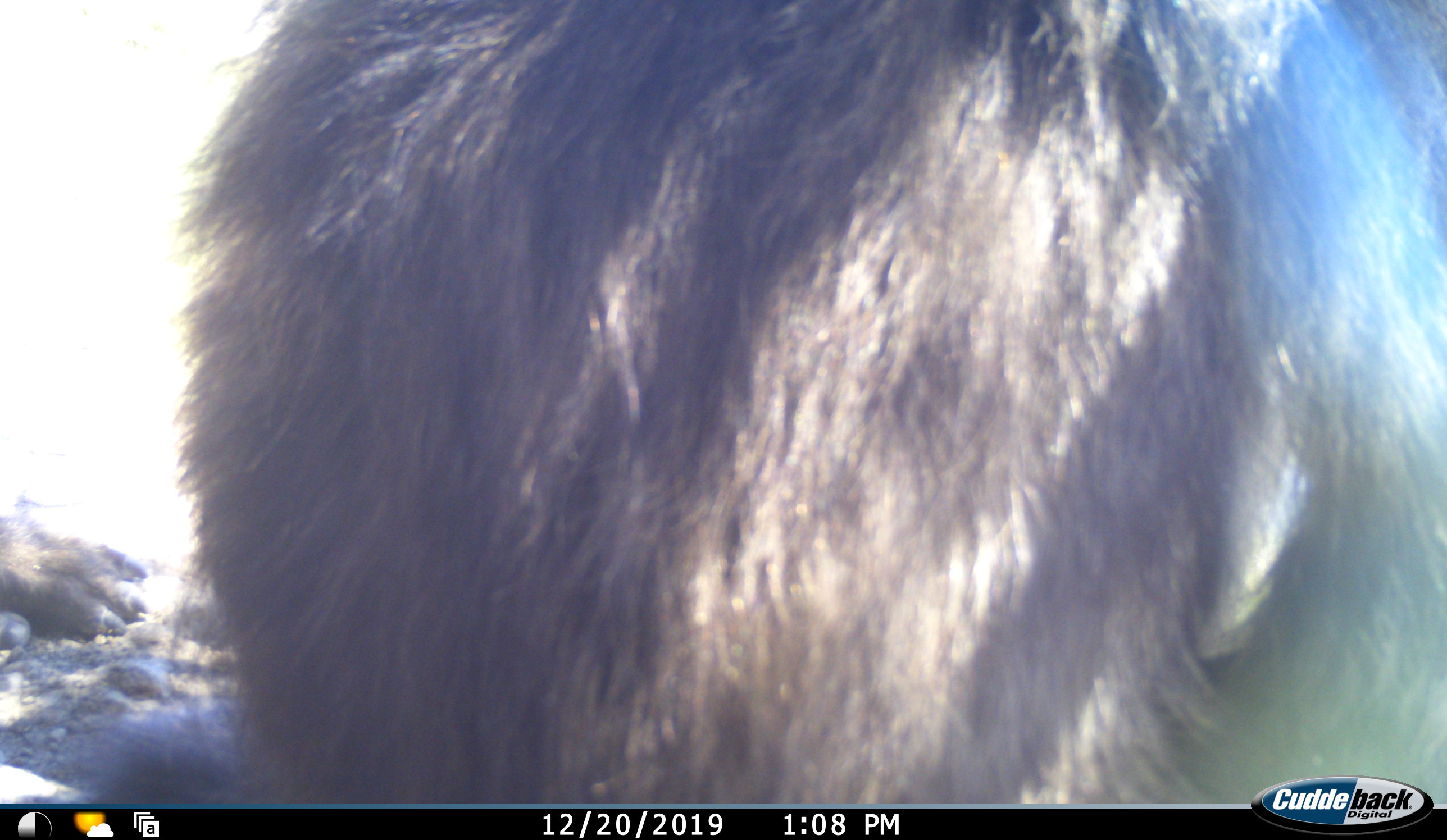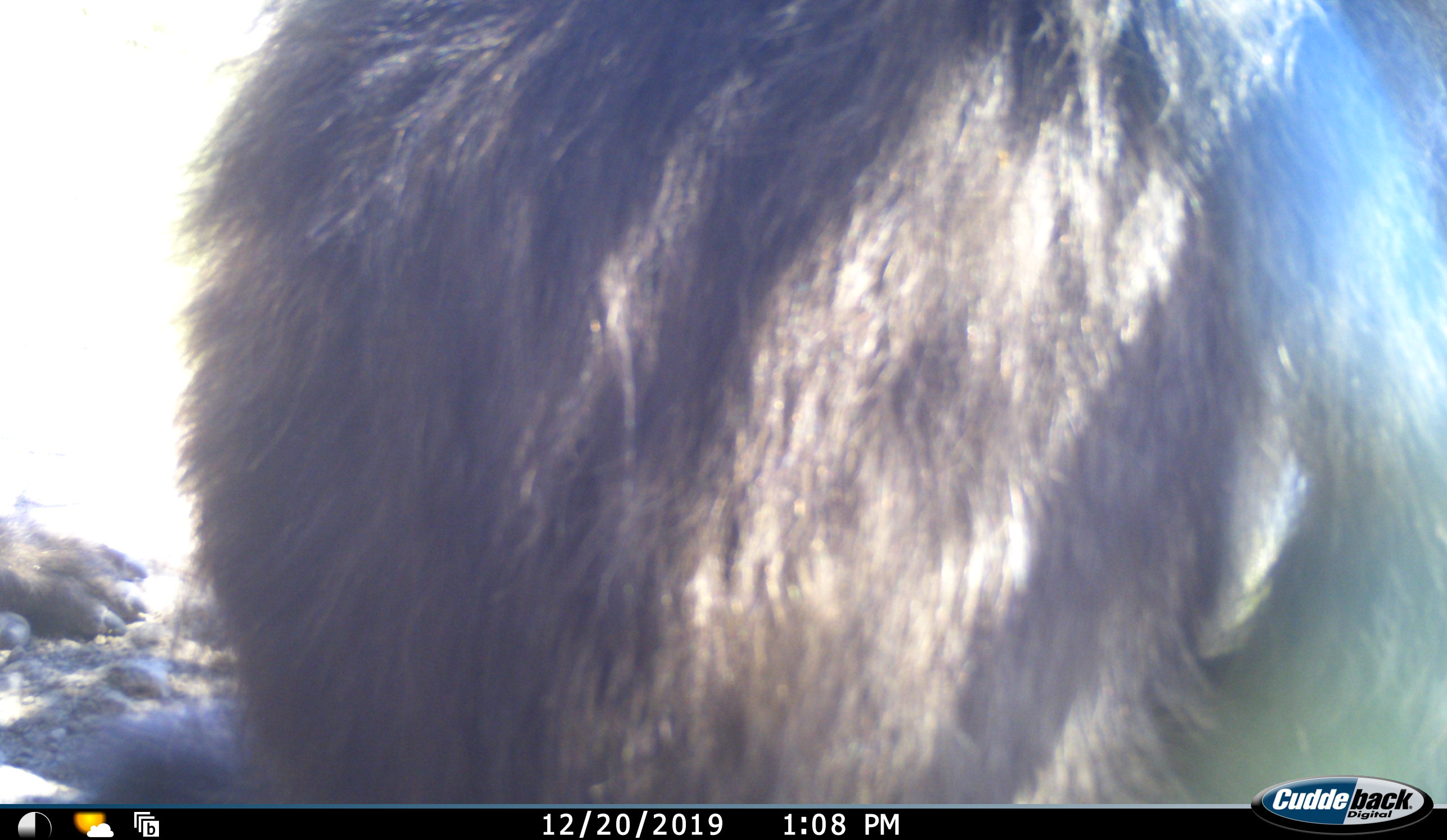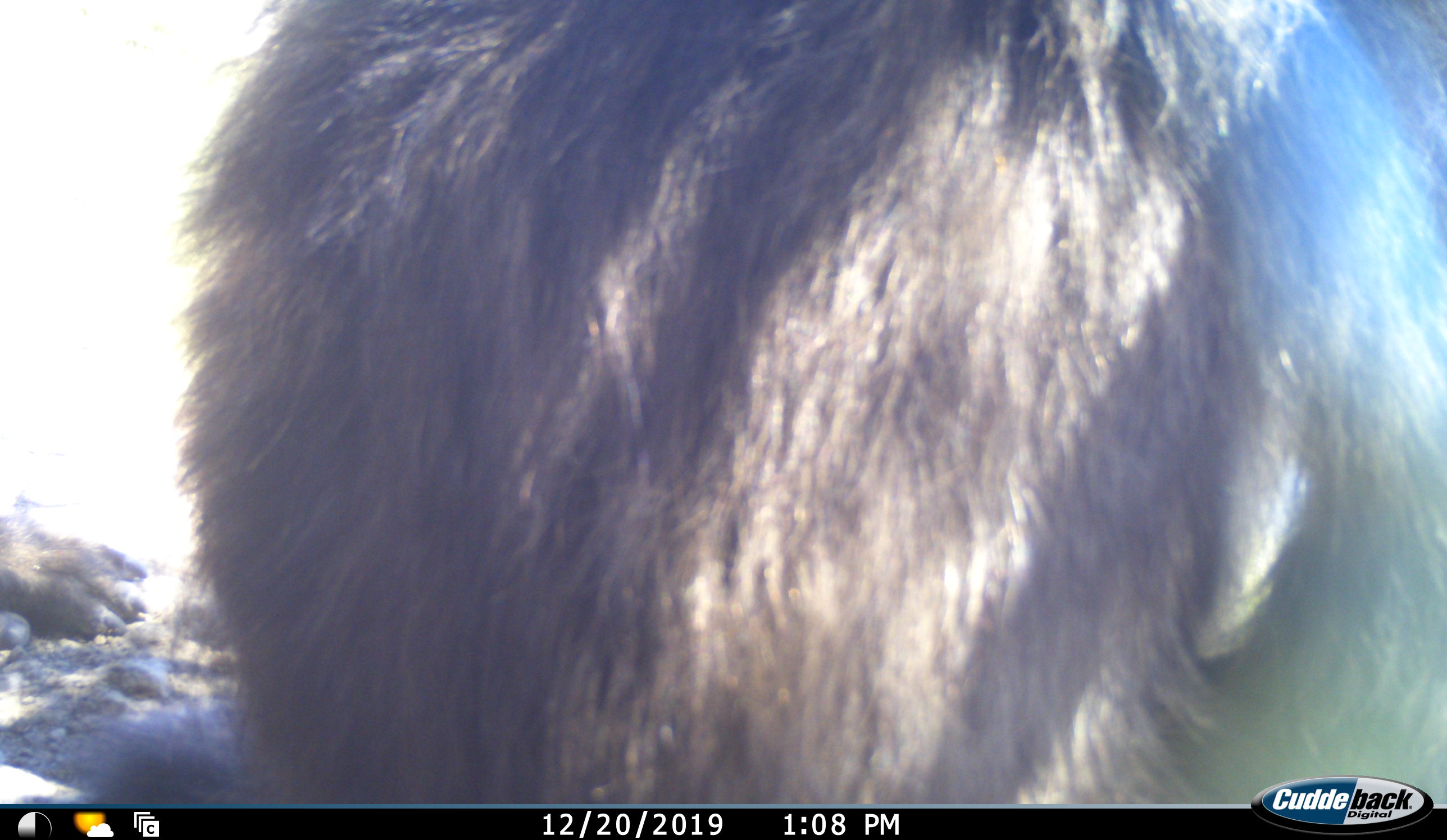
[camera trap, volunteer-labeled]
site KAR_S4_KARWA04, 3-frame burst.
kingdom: Animalia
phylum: Chordata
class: Mammalia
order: Primates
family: Cercopithecidae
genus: Papio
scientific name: Papio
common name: baboon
Baboon (Papio), count 1. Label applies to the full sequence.